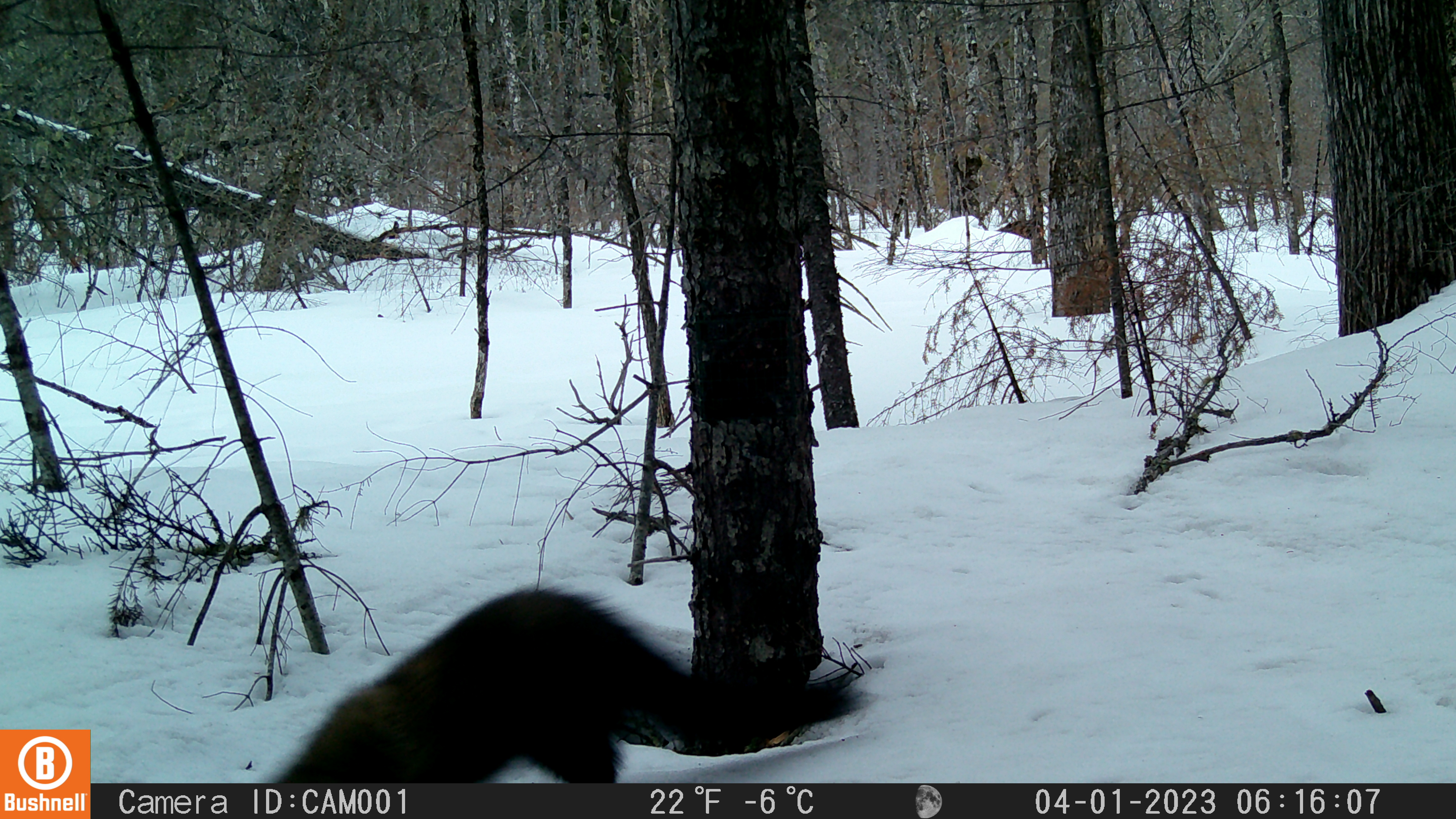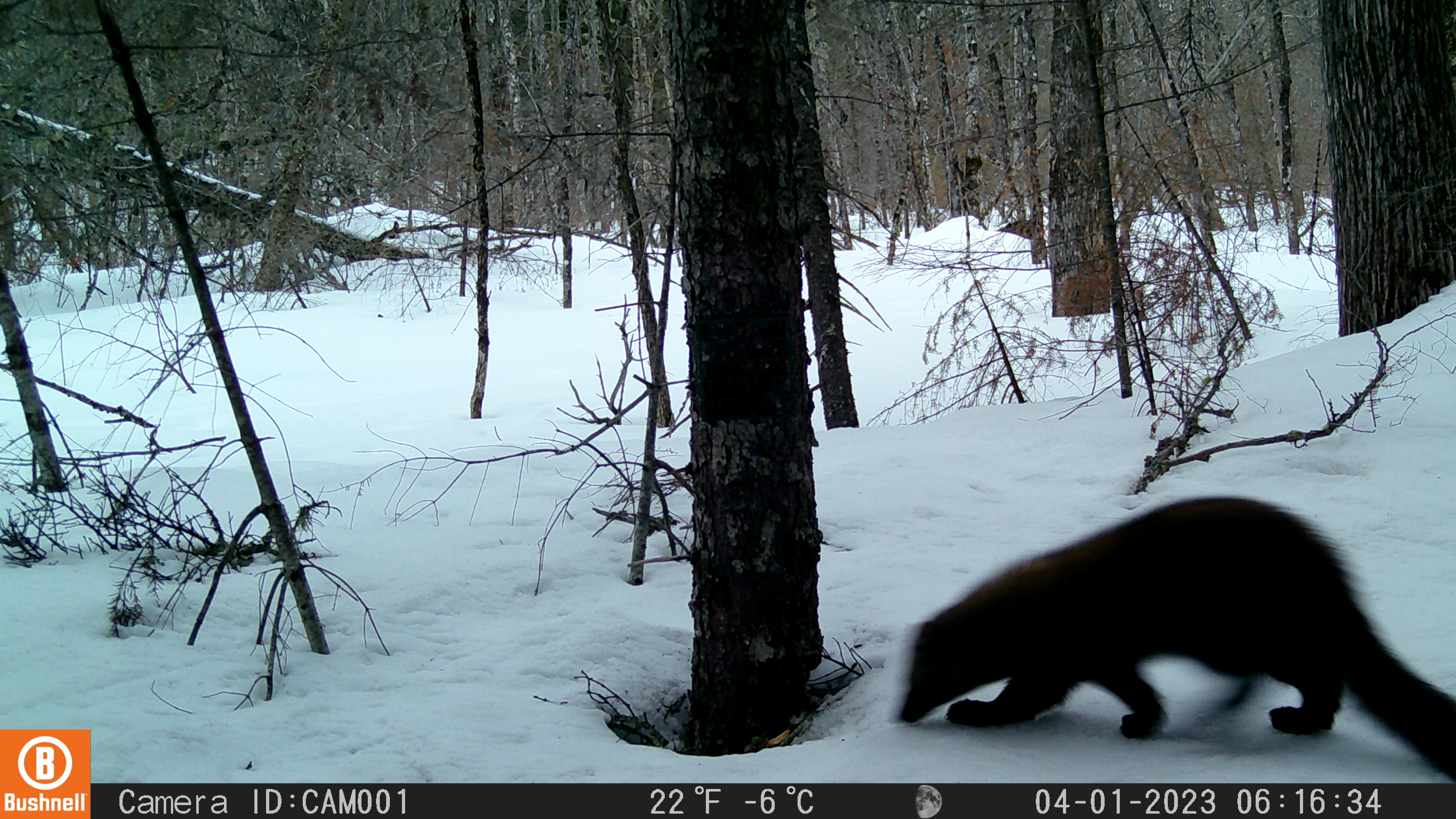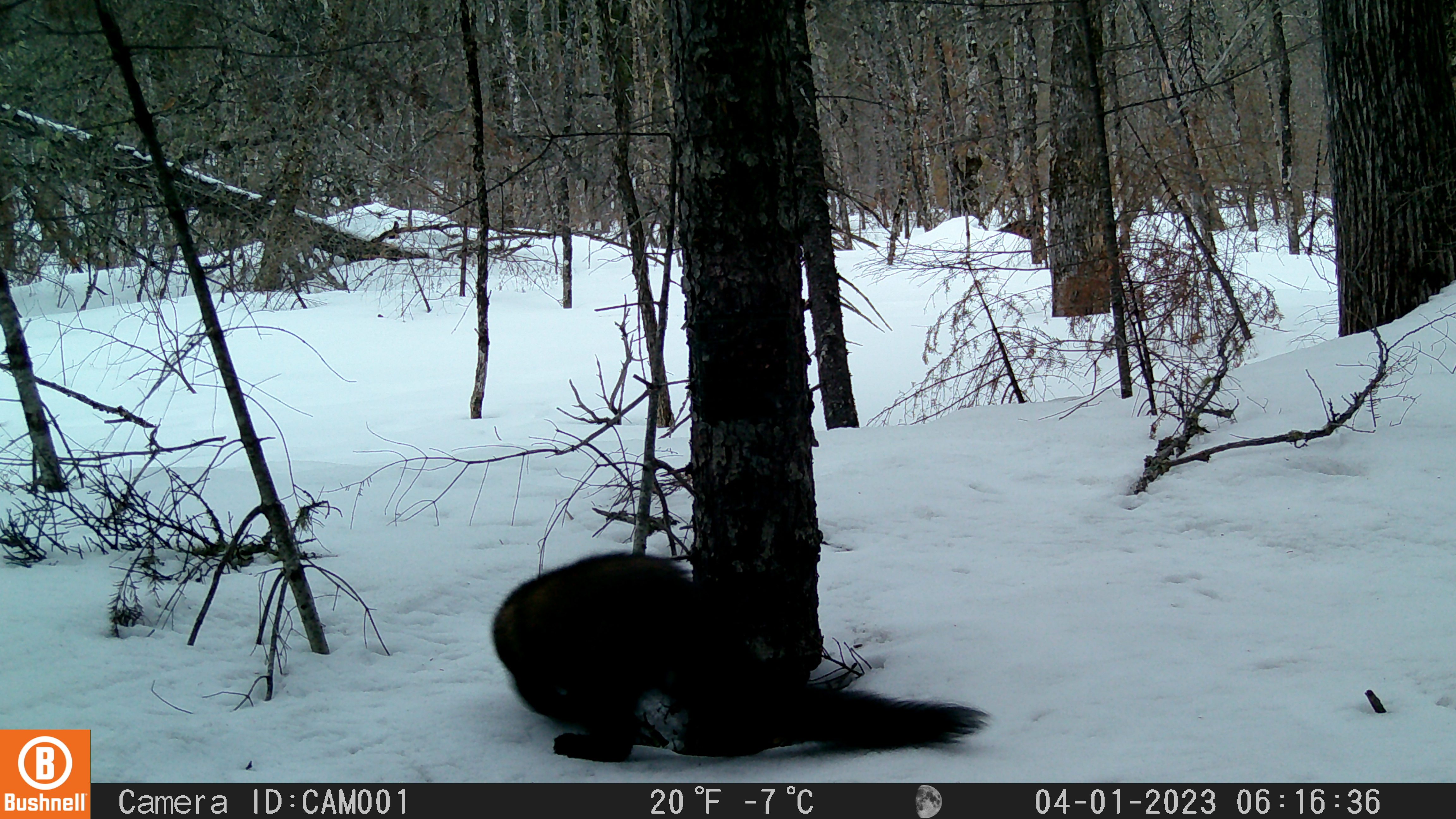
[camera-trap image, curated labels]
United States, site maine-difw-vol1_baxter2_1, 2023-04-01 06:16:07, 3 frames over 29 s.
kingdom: Animalia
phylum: Chordata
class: Mammalia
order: Carnivora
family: Mustelidae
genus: Pekania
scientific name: Pekania pennanti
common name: fisher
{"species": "fisher (Pekania pennanti)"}